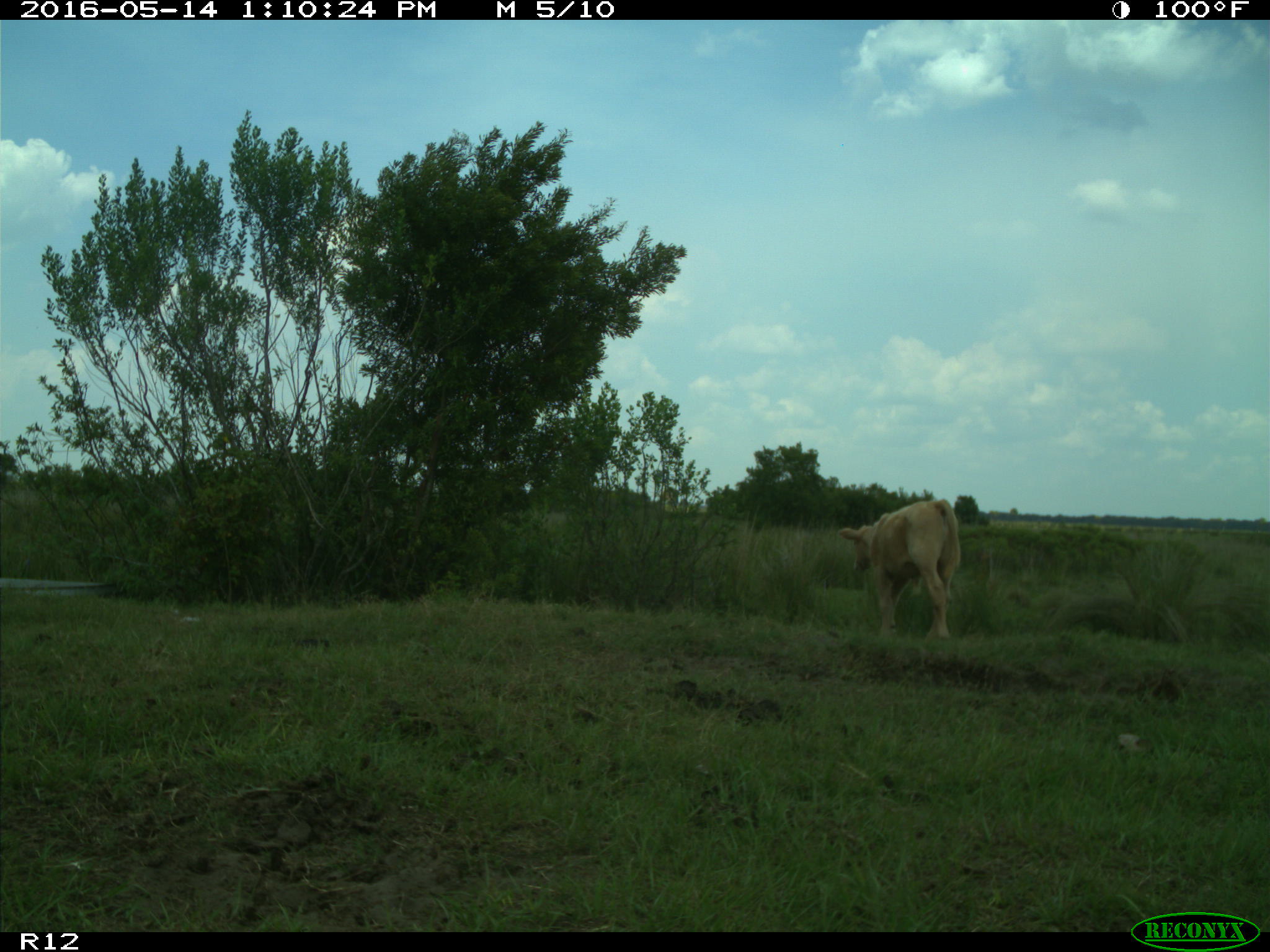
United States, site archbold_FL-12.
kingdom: Animalia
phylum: Chordata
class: Mammalia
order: Artiodactyla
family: Bovidae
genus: Bos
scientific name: Bos taurus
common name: domestic cow